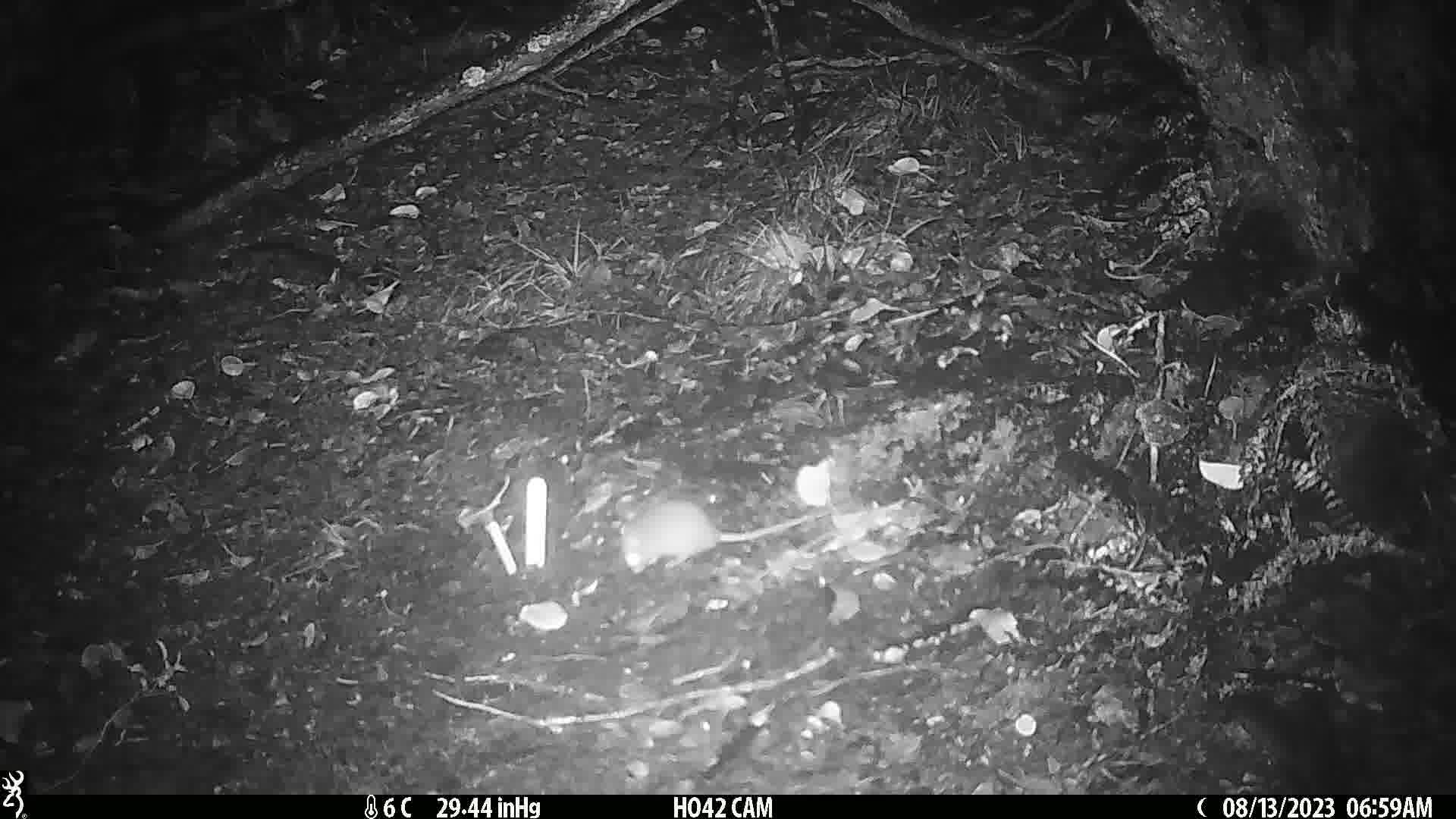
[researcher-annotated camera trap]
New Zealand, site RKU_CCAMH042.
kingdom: Animalia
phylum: Chordata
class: Mammalia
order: Rodentia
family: Muridae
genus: Rattus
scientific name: Rattus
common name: rat